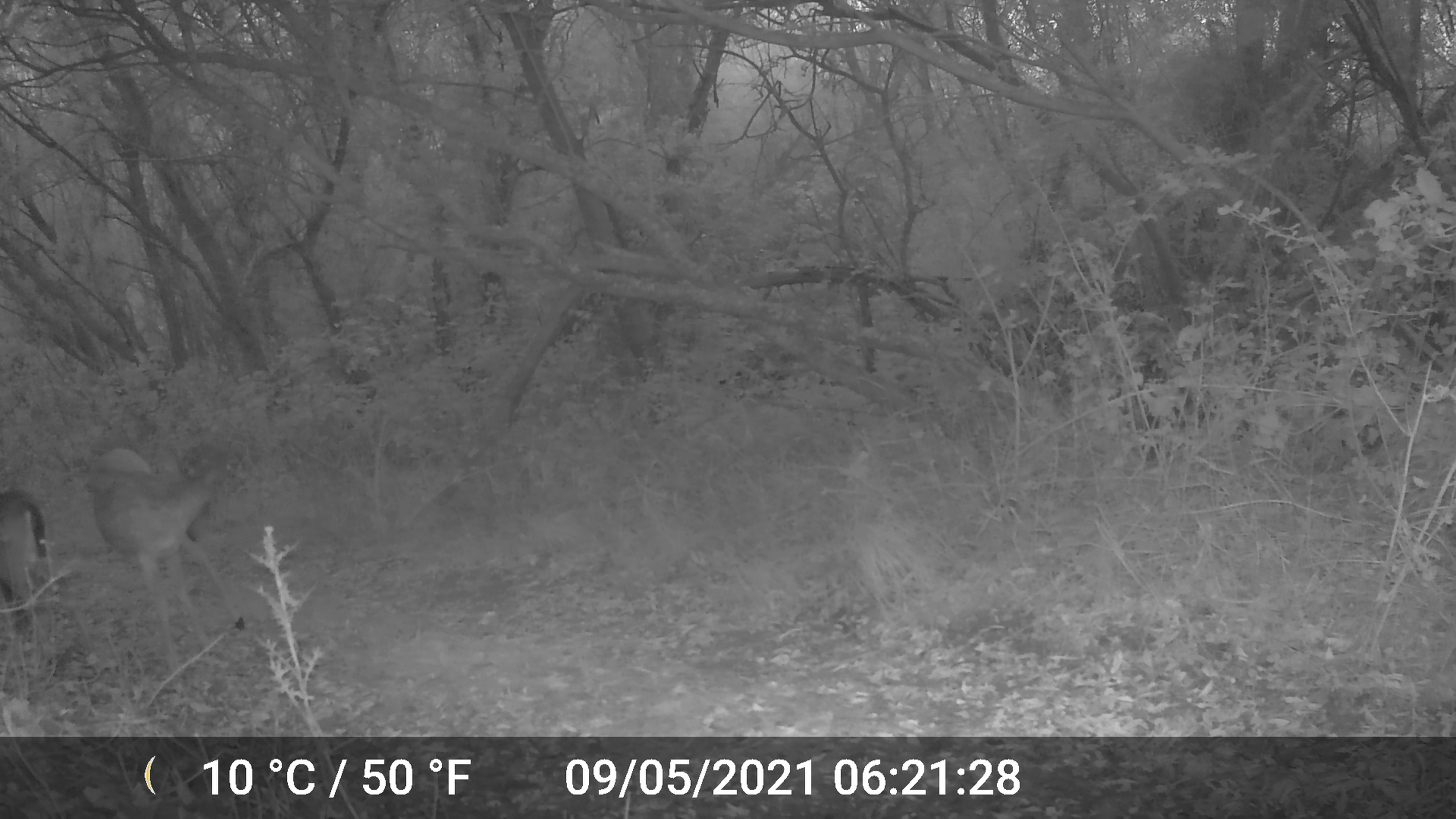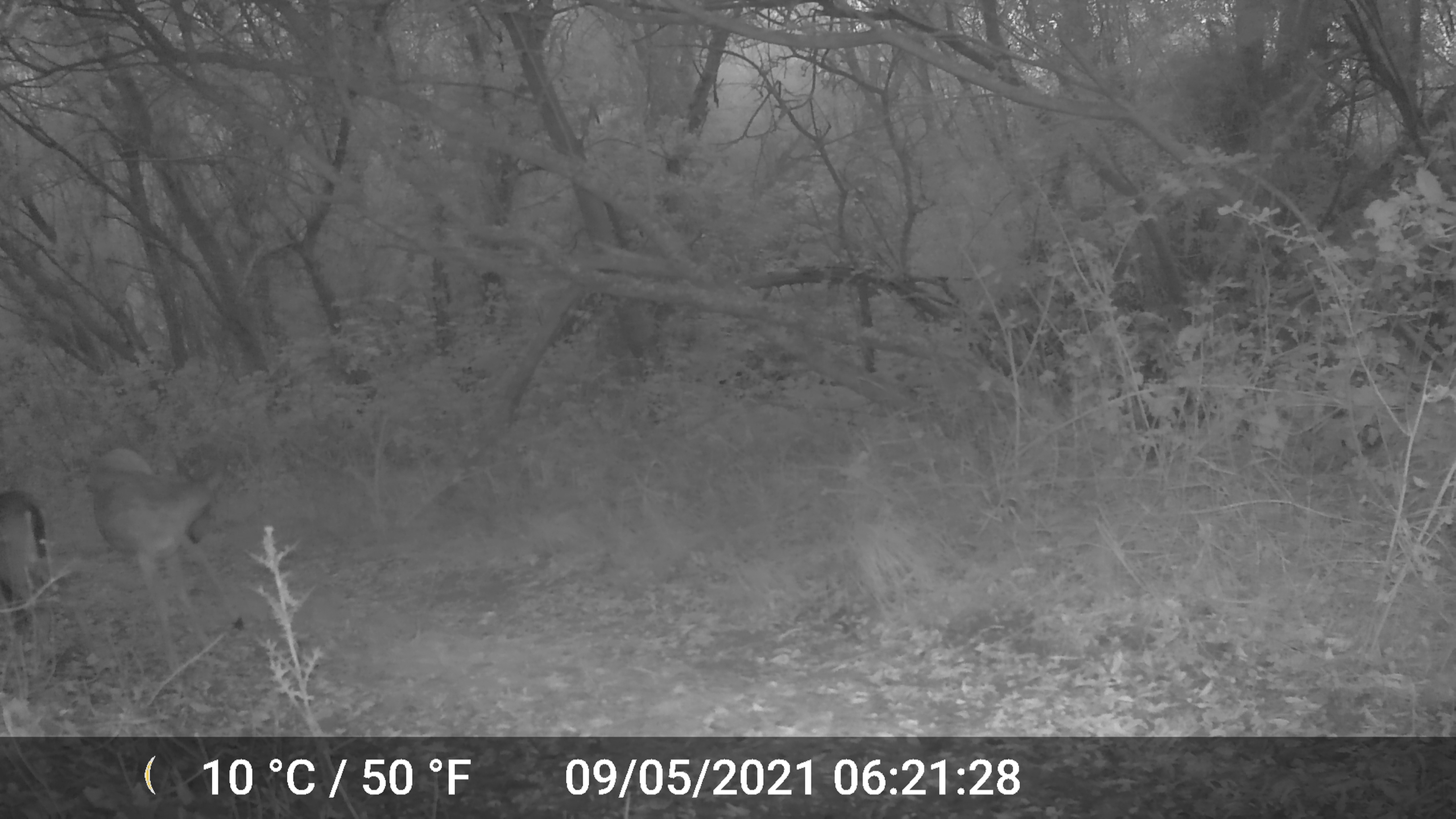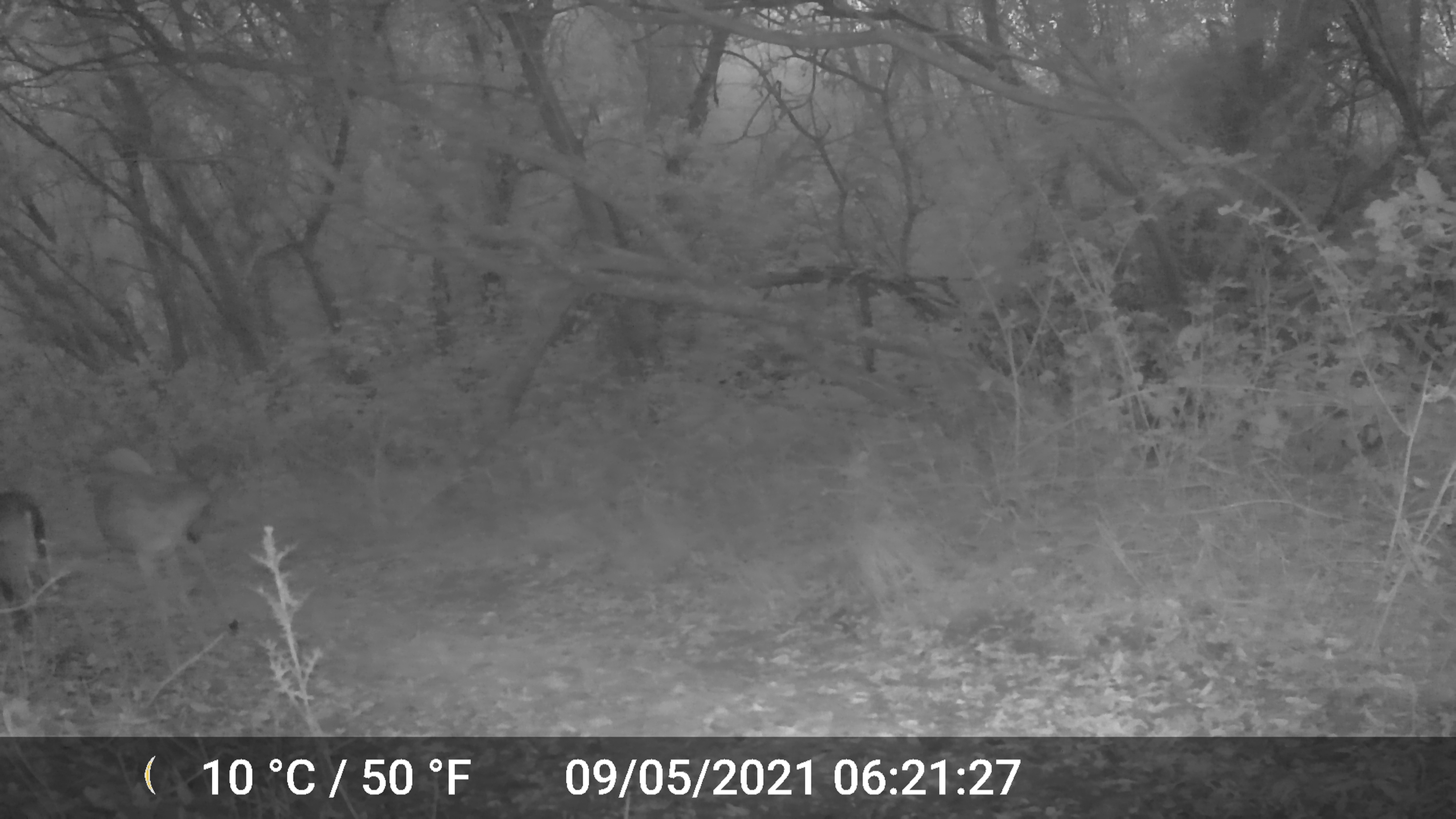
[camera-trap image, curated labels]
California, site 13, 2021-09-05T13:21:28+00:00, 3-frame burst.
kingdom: Animalia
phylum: Chordata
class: Mammalia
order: Artiodactyla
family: Cervidae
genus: Odocoileus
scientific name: Odocoileus hemionus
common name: mule deer